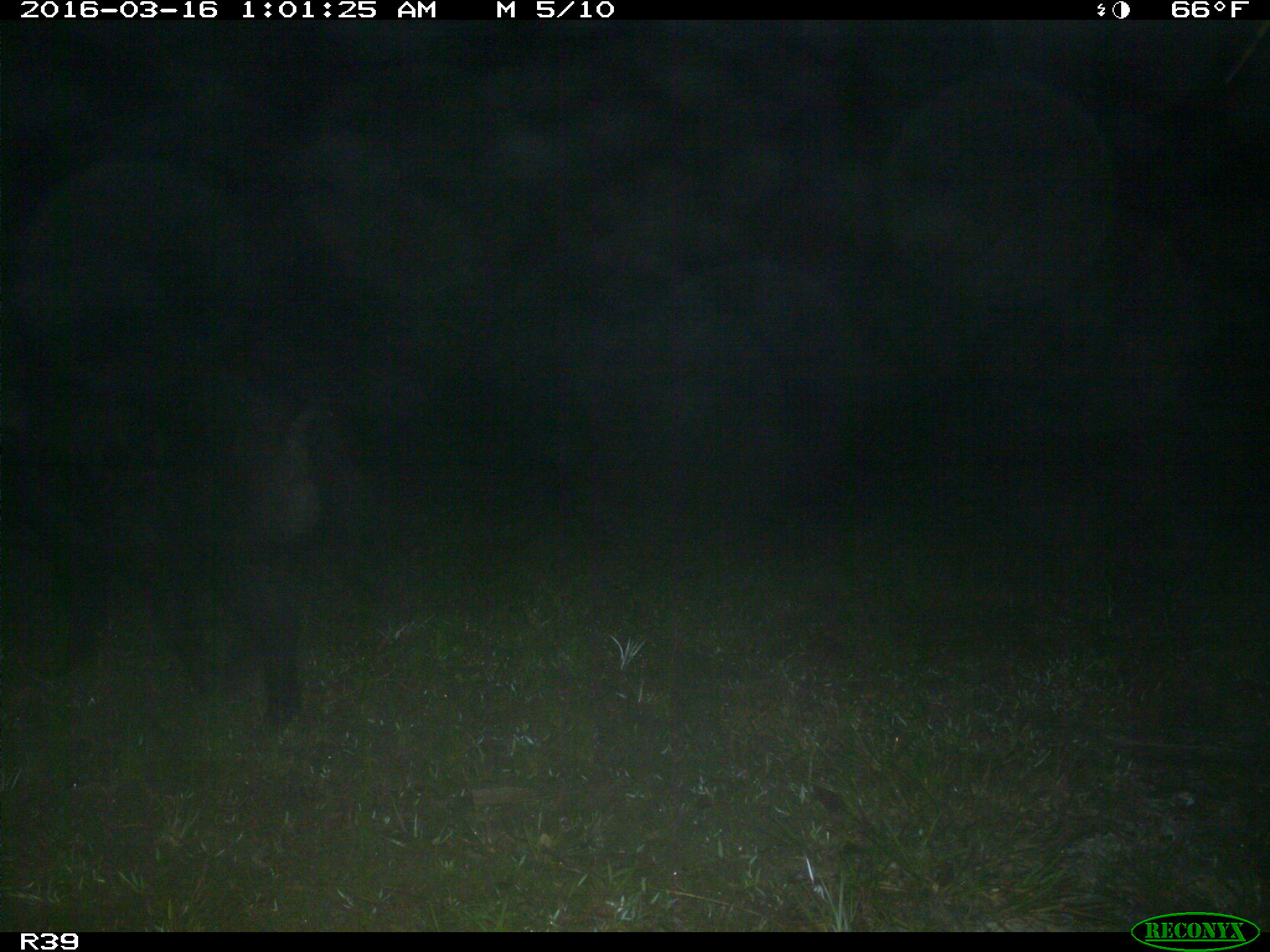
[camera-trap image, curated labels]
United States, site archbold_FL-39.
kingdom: Animalia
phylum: Chordata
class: Mammalia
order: Artiodactyla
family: Suidae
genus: Sus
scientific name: Sus scrofa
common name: wild boar